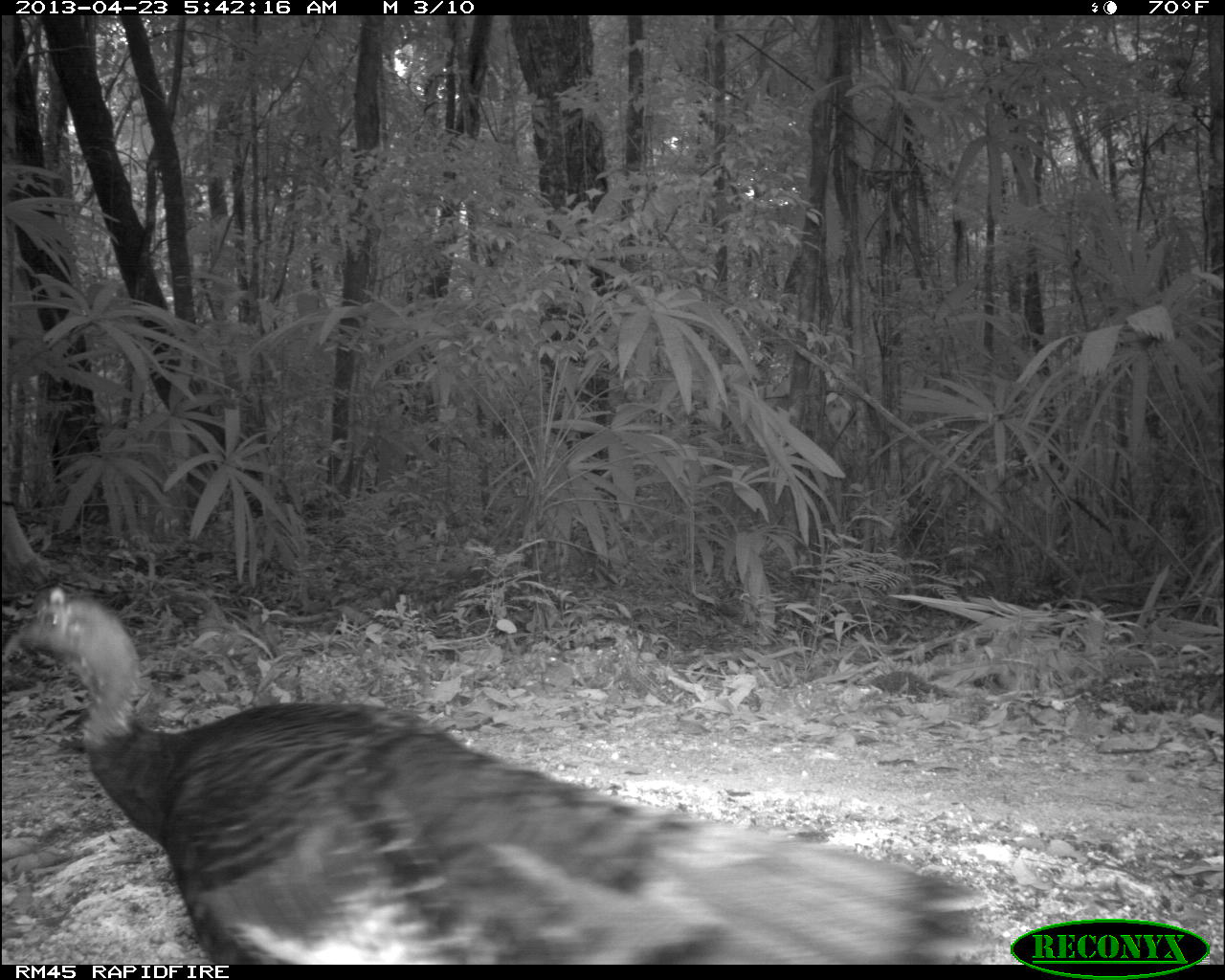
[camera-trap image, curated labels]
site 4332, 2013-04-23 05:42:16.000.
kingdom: Animalia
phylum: Chordata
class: Aves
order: Galliformes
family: Phasianidae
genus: Meleagris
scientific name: Meleagris ocellata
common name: ocellated turkey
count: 1